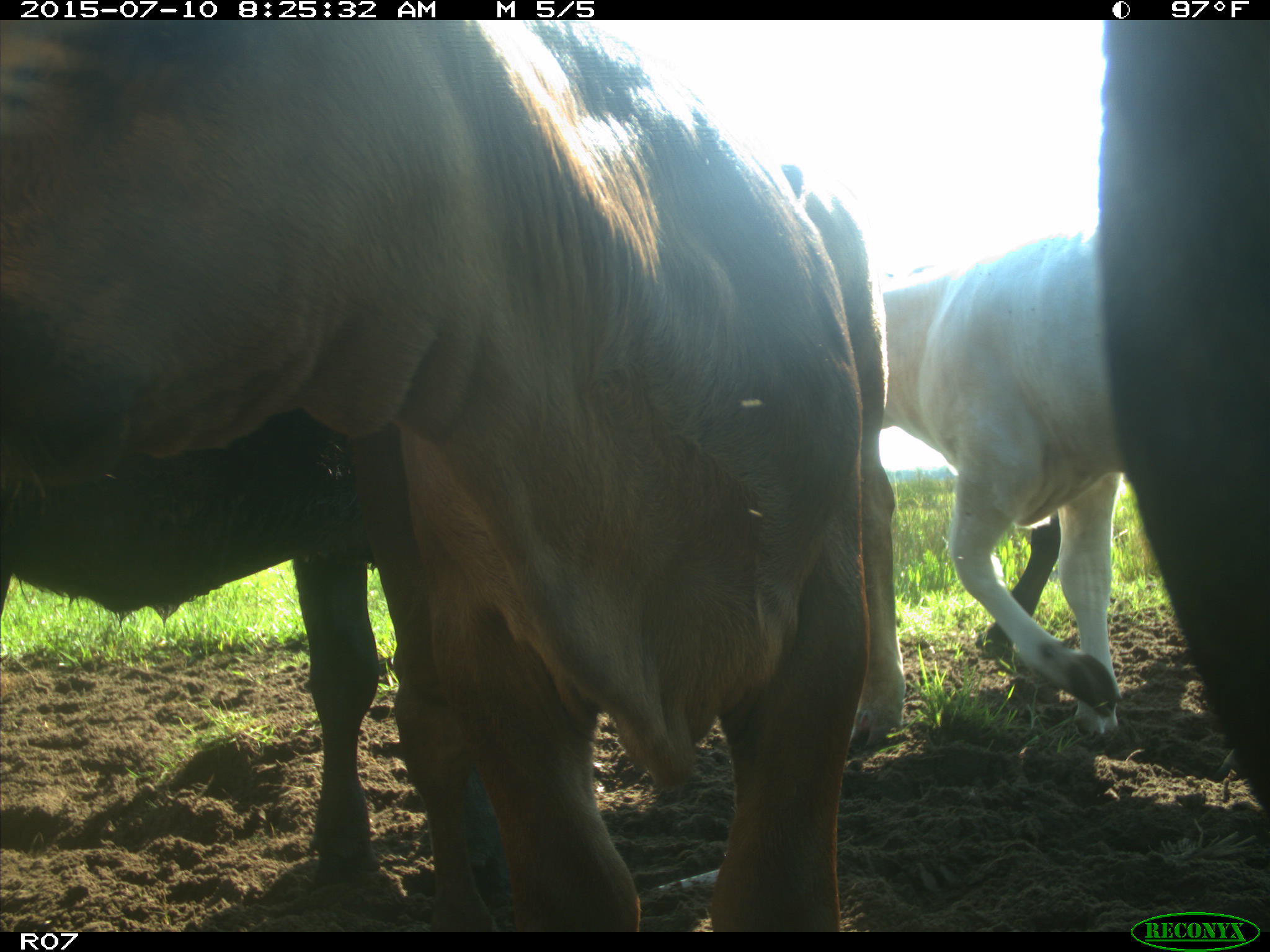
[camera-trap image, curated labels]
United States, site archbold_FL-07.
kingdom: Animalia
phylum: Chordata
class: Mammalia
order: Artiodactyla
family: Bovidae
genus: Bos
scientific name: Bos taurus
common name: domestic cow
Bos taurus (domestic cow).